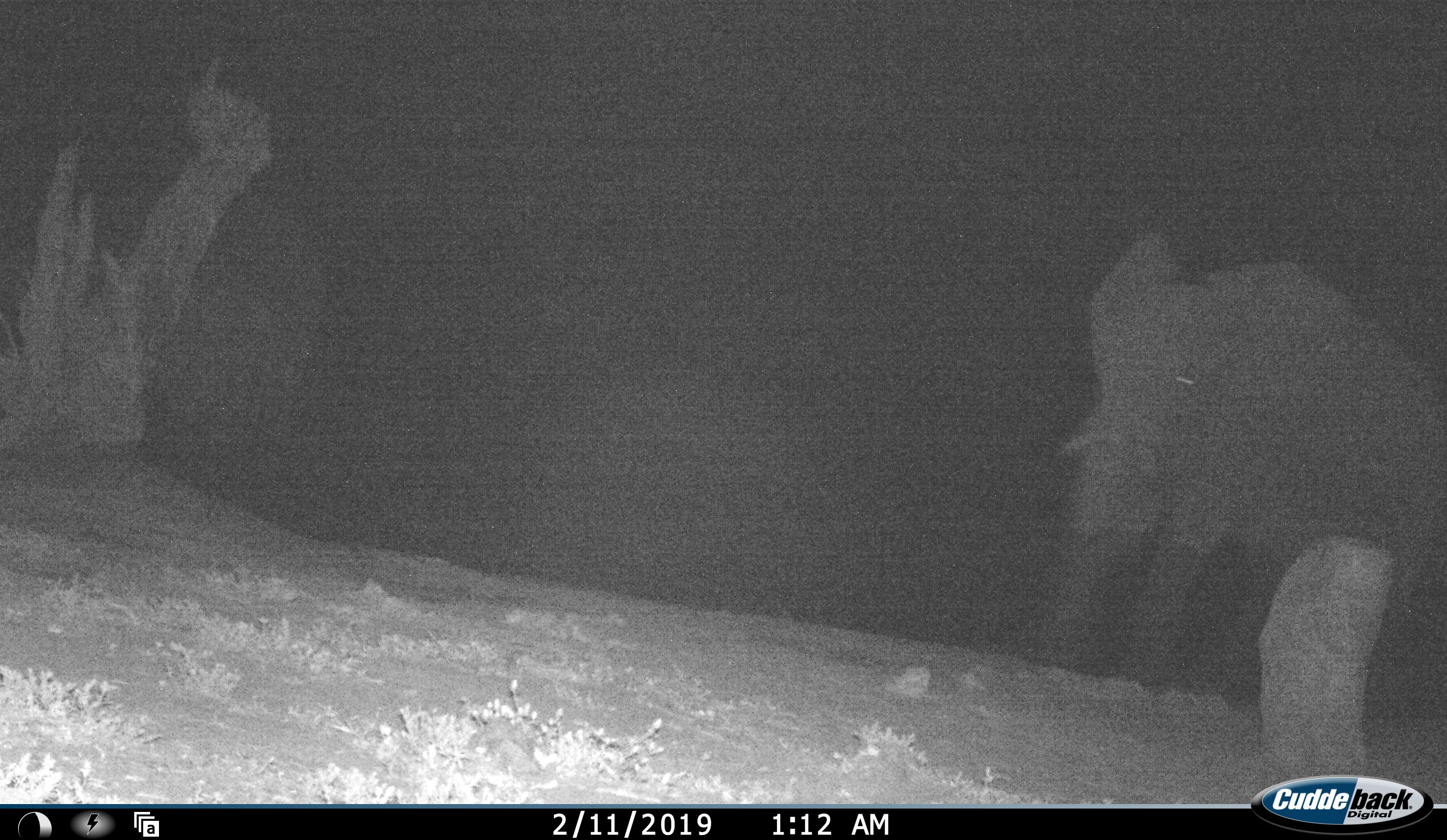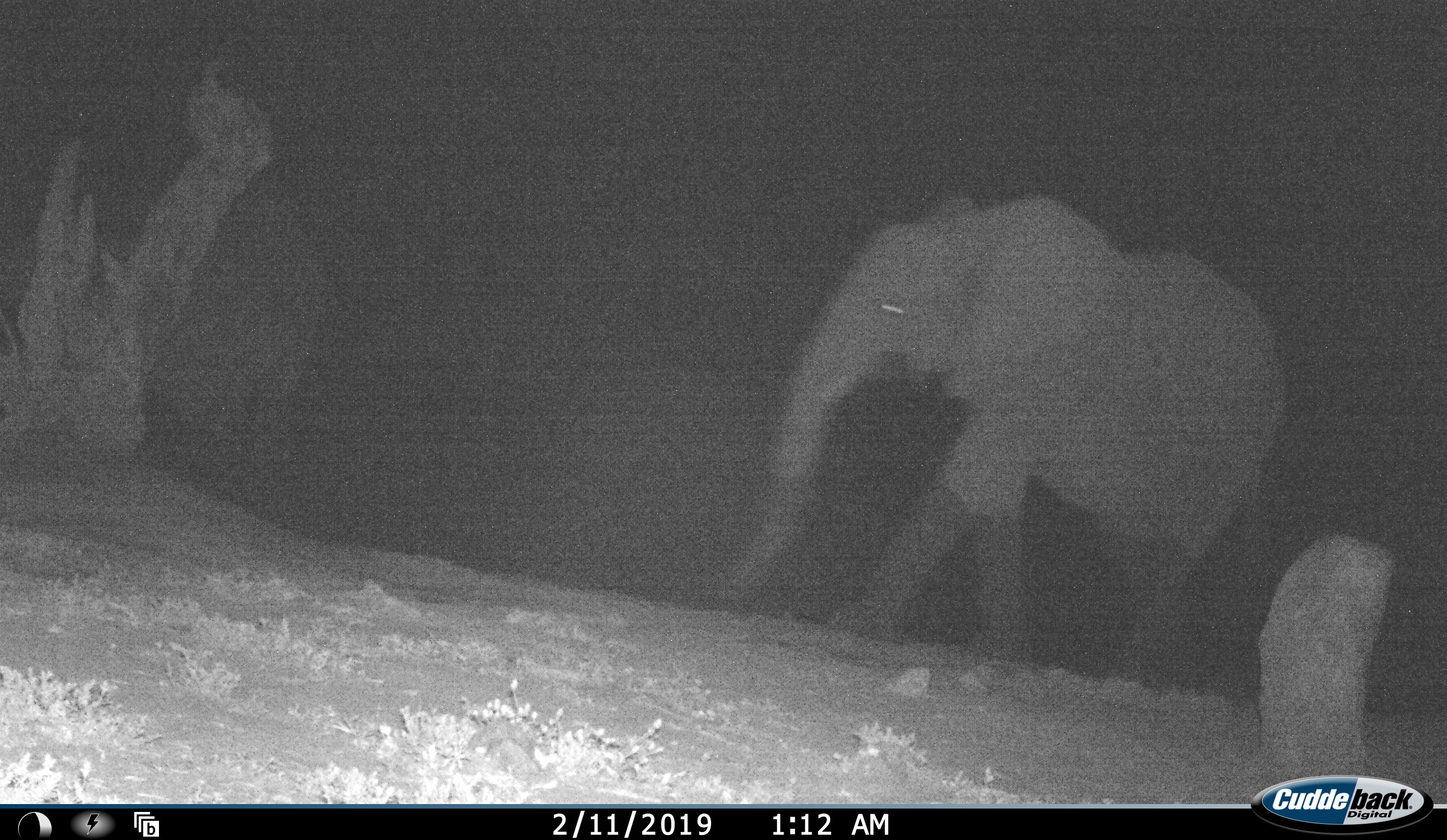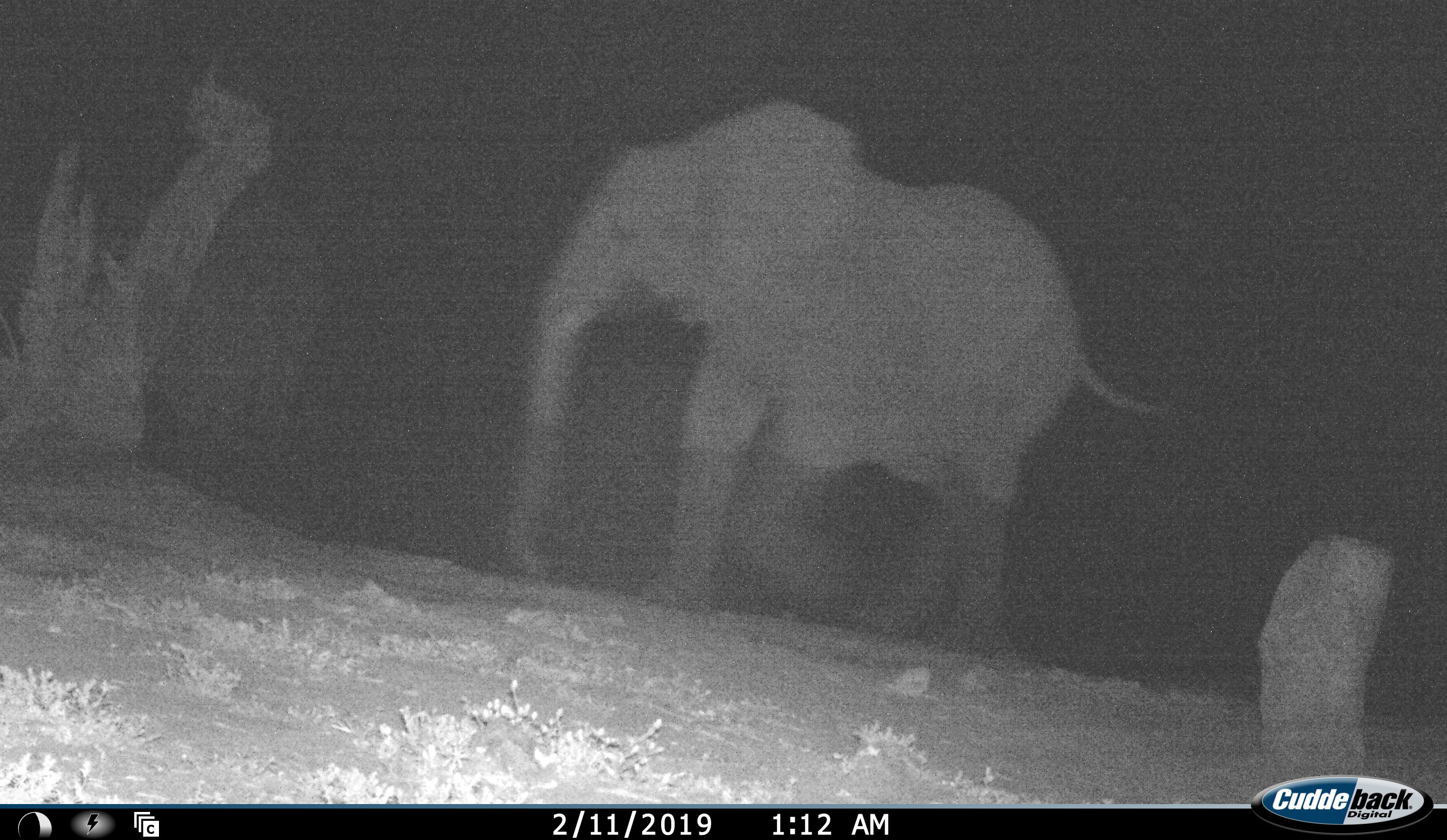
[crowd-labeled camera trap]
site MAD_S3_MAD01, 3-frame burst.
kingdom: Animalia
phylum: Chordata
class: Mammalia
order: Proboscidea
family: Elephantidae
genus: Loxodonta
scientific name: Loxodonta africana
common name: african bush elephant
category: elephant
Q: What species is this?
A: Elephant (african bush elephant) (Loxodonta africana).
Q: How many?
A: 1.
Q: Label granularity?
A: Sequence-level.